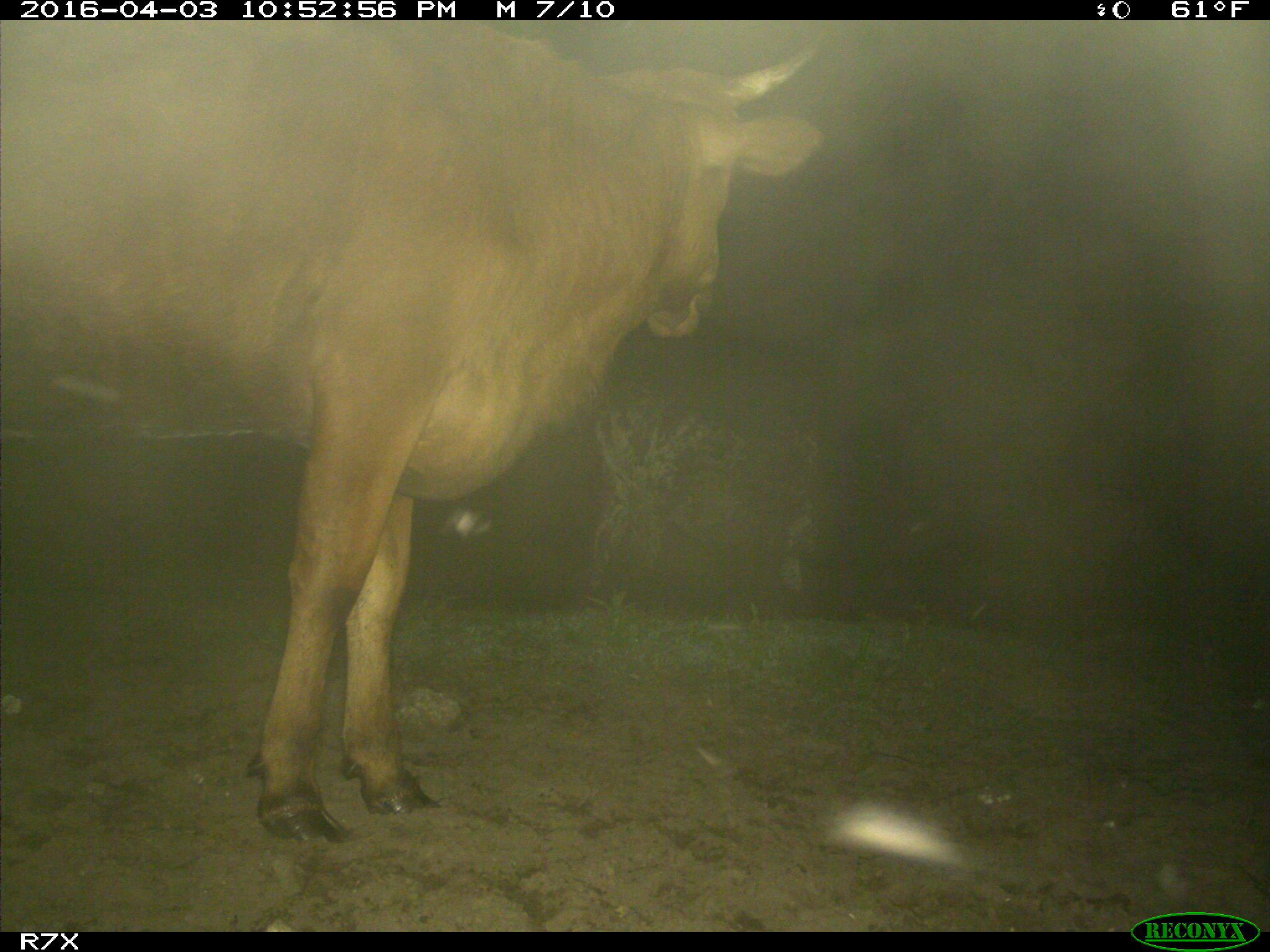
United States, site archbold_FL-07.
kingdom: Animalia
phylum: Chordata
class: Mammalia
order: Artiodactyla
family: Bovidae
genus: Bos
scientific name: Bos taurus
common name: domestic cow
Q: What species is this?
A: Bos taurus (domestic cow).